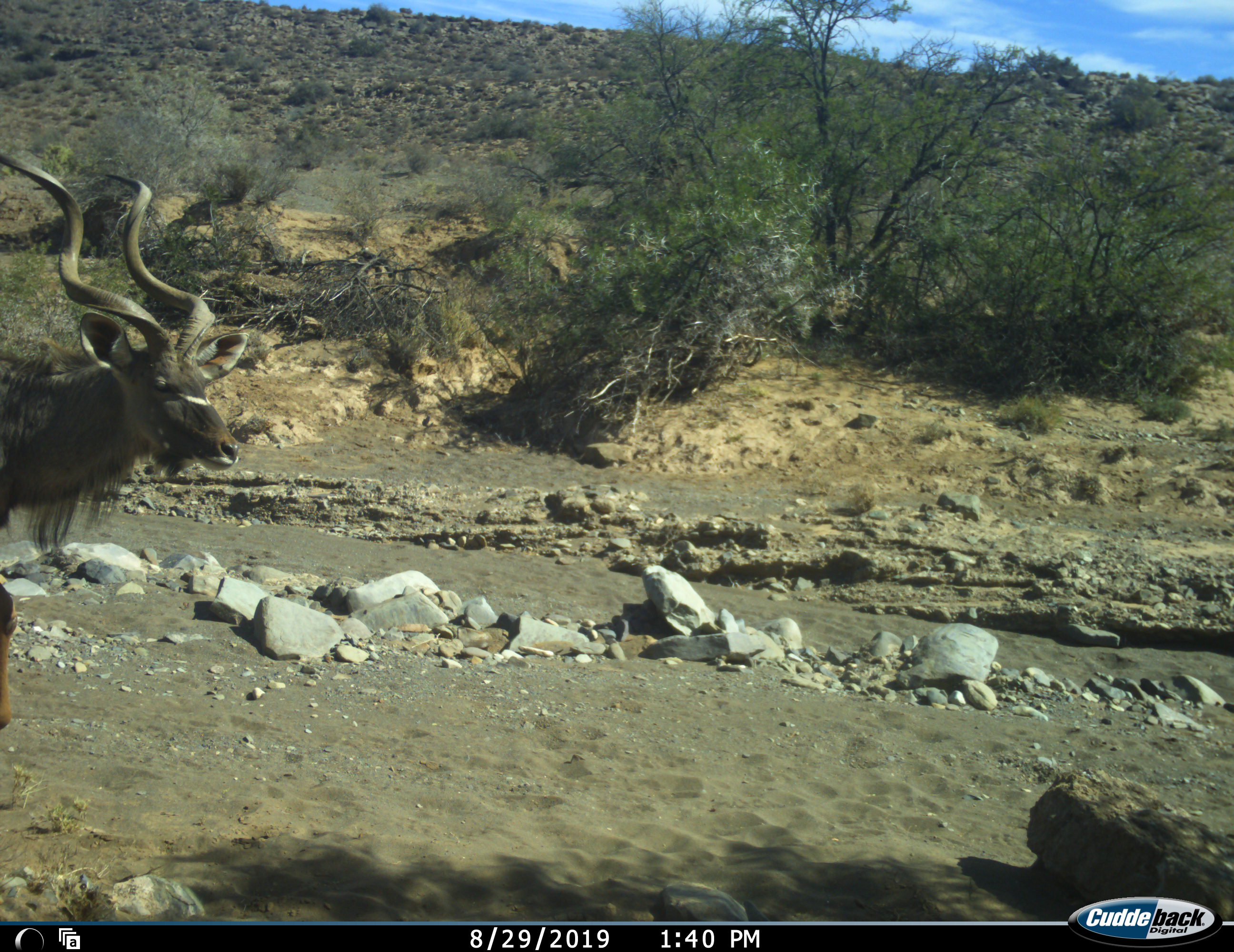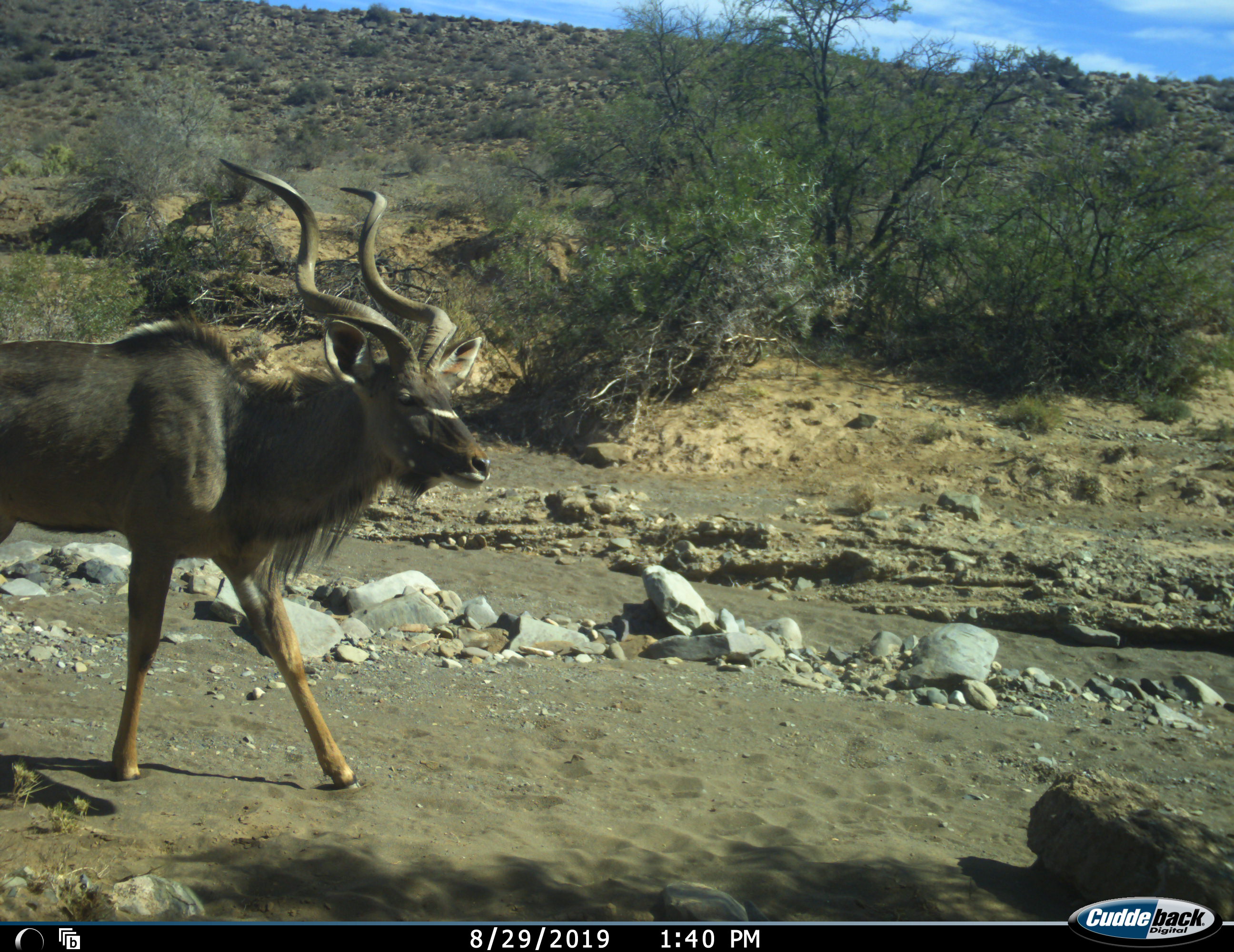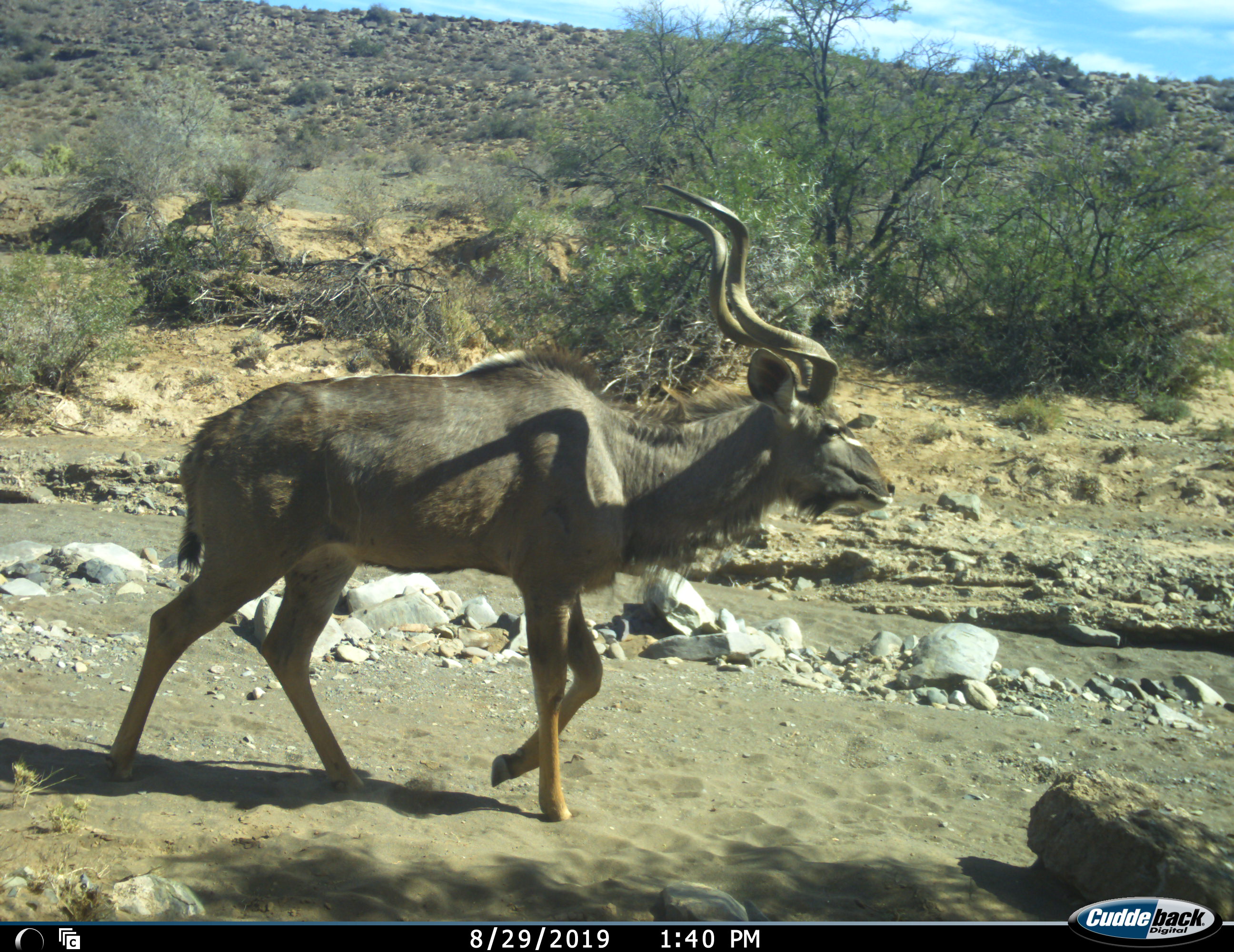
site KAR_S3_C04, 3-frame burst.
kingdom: Animalia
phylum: Chordata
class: Mammalia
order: Artiodactyla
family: Bovidae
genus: Tragelaphus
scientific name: Tragelaphus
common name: kudu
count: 1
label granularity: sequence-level